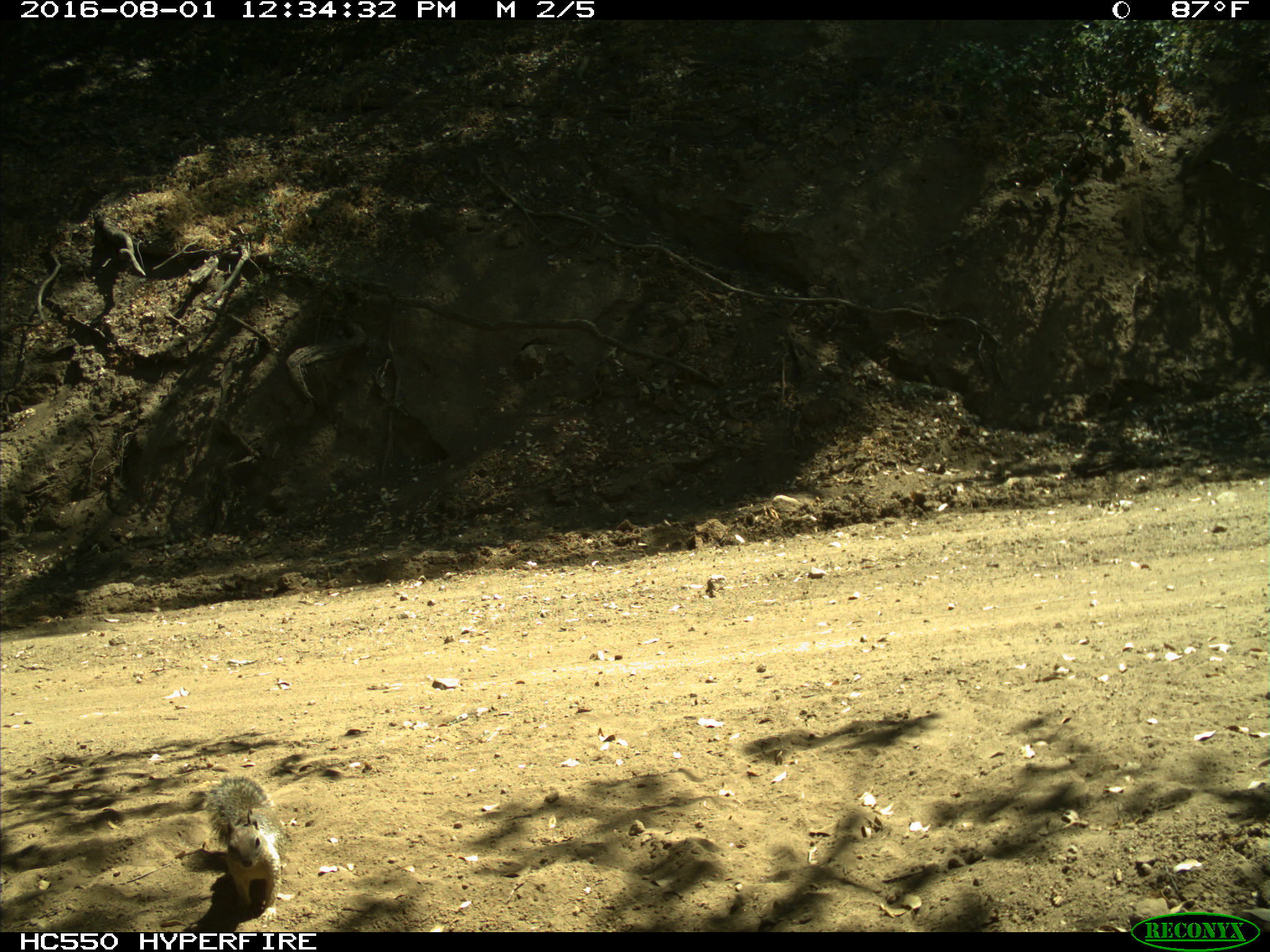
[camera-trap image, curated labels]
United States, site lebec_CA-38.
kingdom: Animalia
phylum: Chordata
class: Mammalia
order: Rodentia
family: Sciuridae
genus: Otospermophilus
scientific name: Otospermophilus beecheyi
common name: california ground squirrel